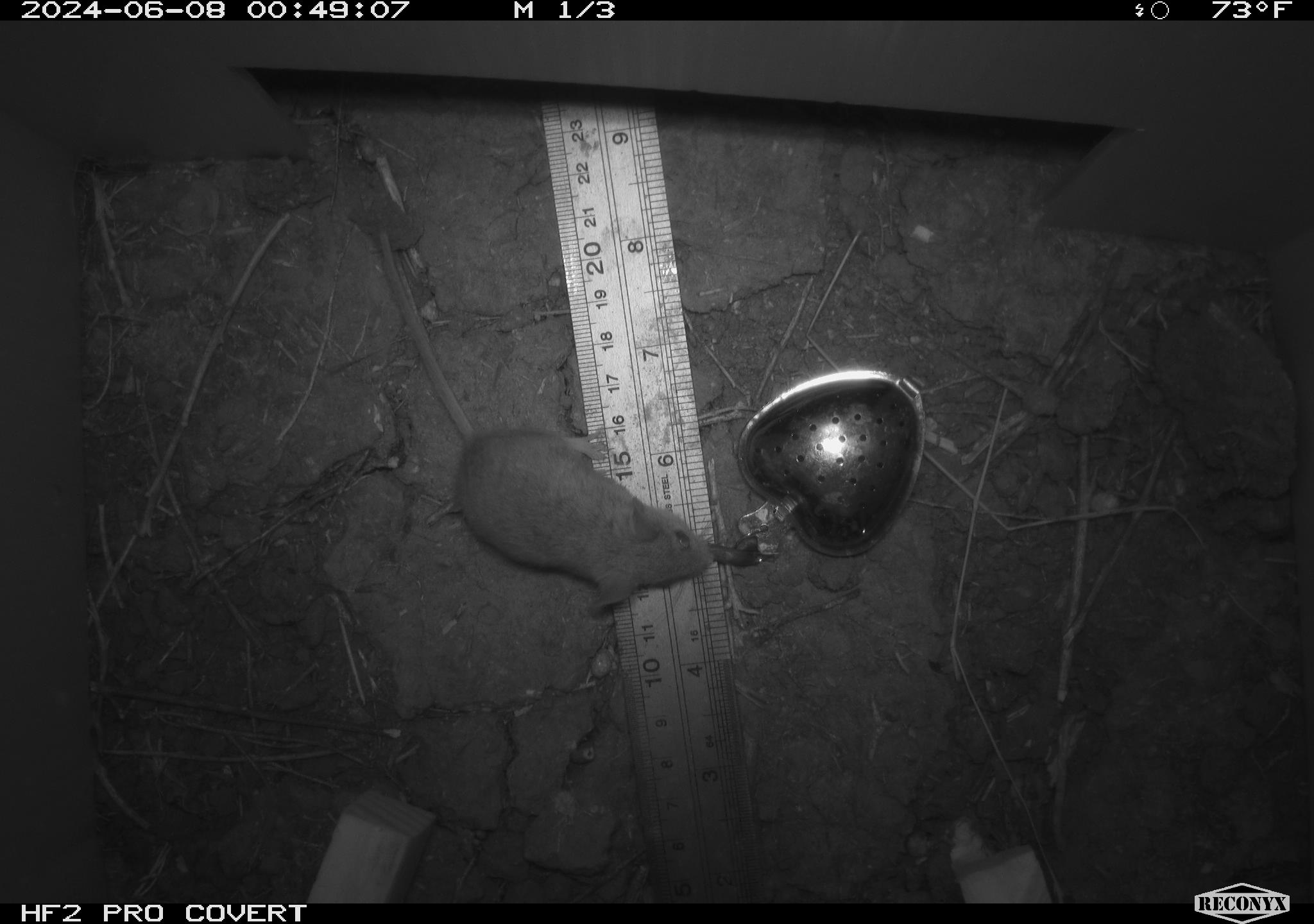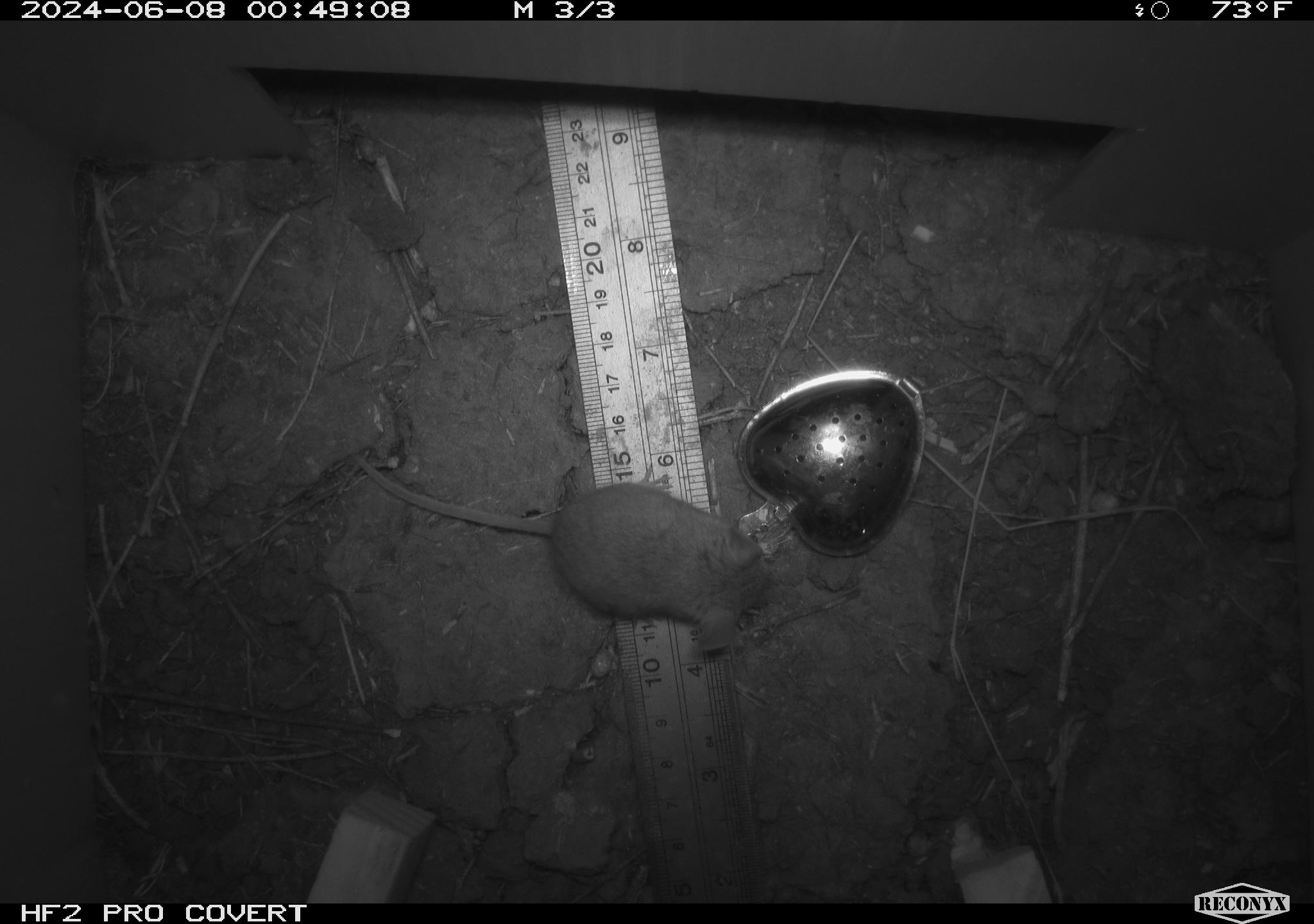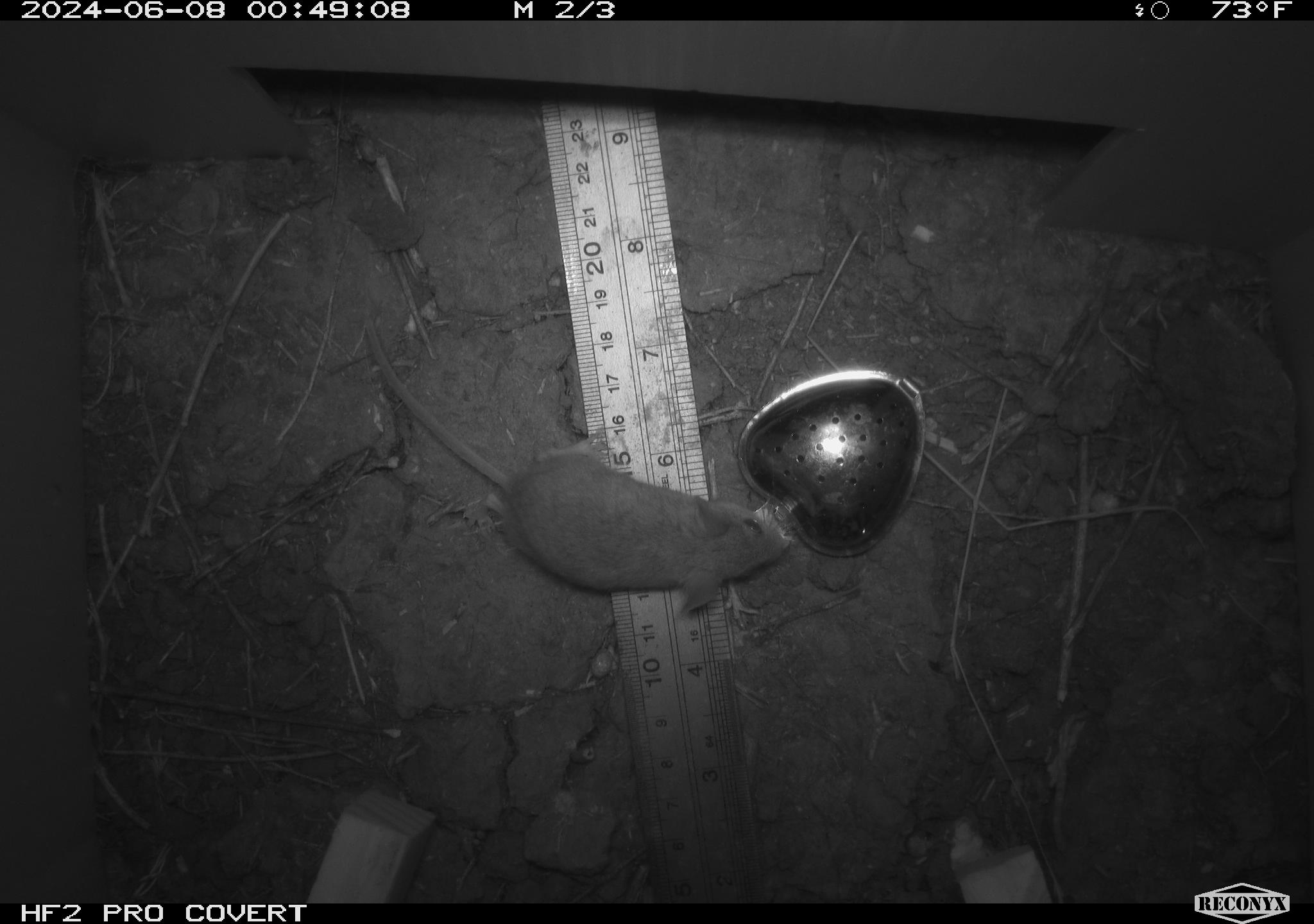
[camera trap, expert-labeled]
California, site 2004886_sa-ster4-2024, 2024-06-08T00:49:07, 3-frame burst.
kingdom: Animalia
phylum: Chordata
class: Mammalia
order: Rodentia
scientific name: Rodentia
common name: mouse species